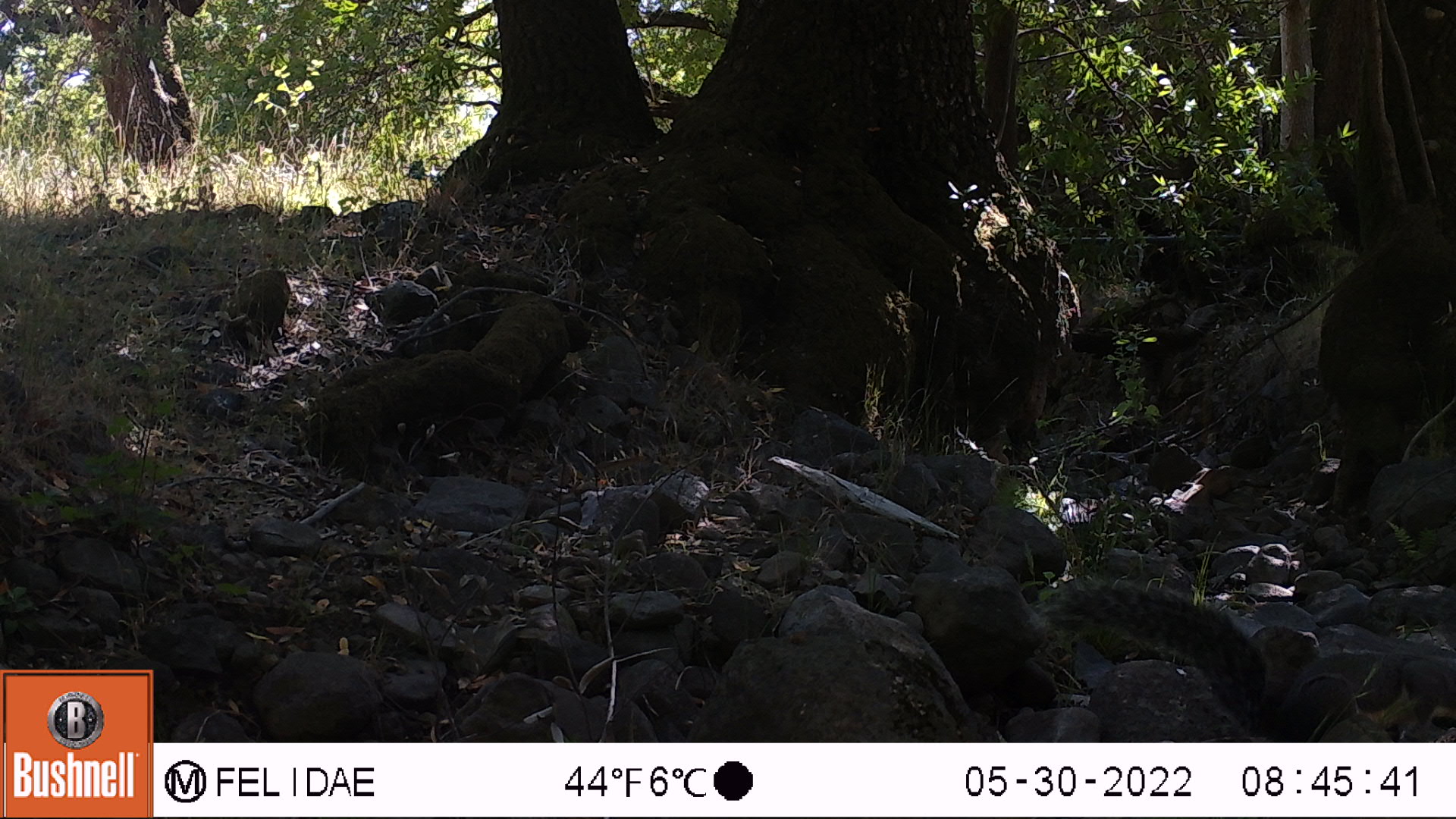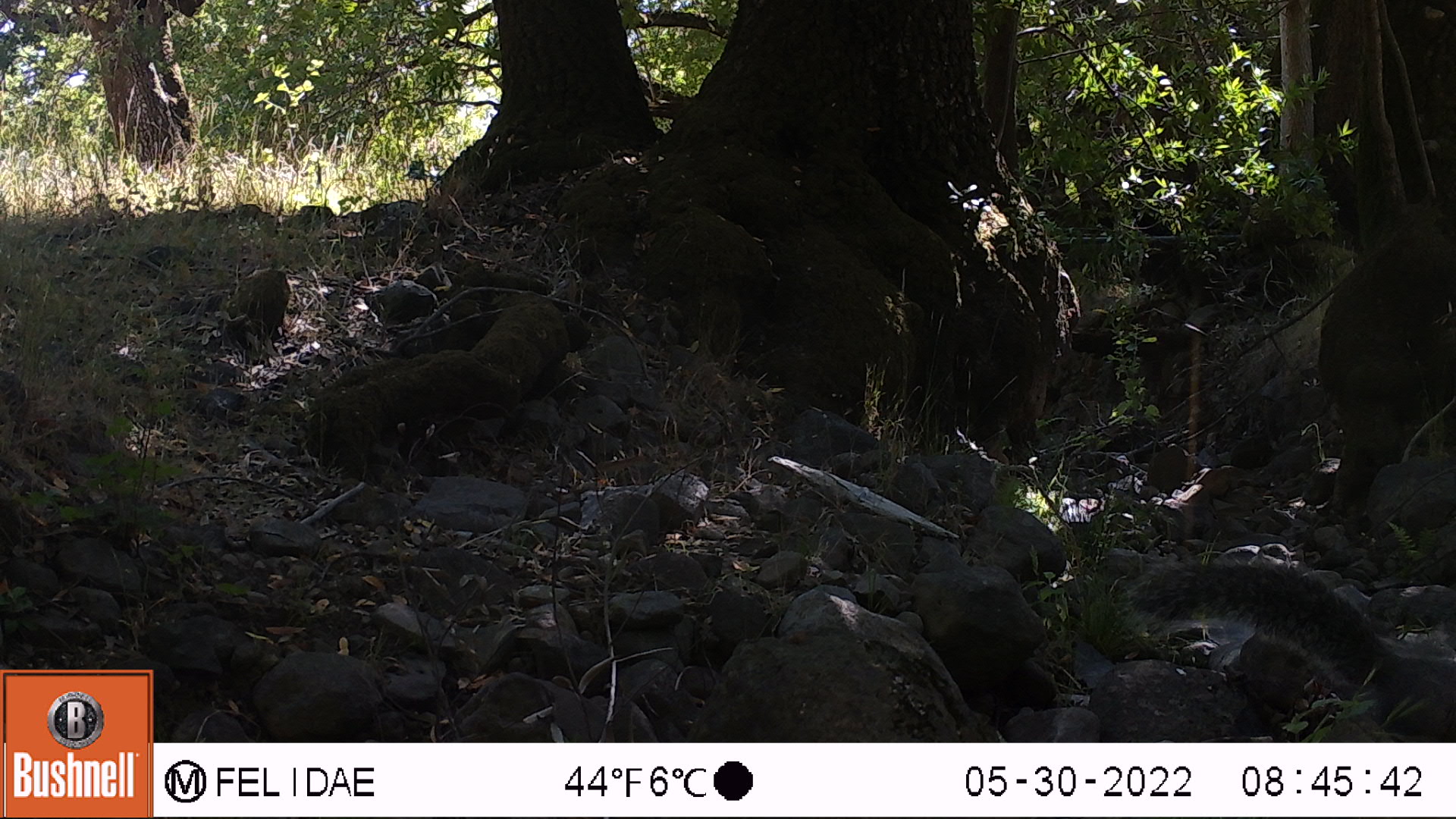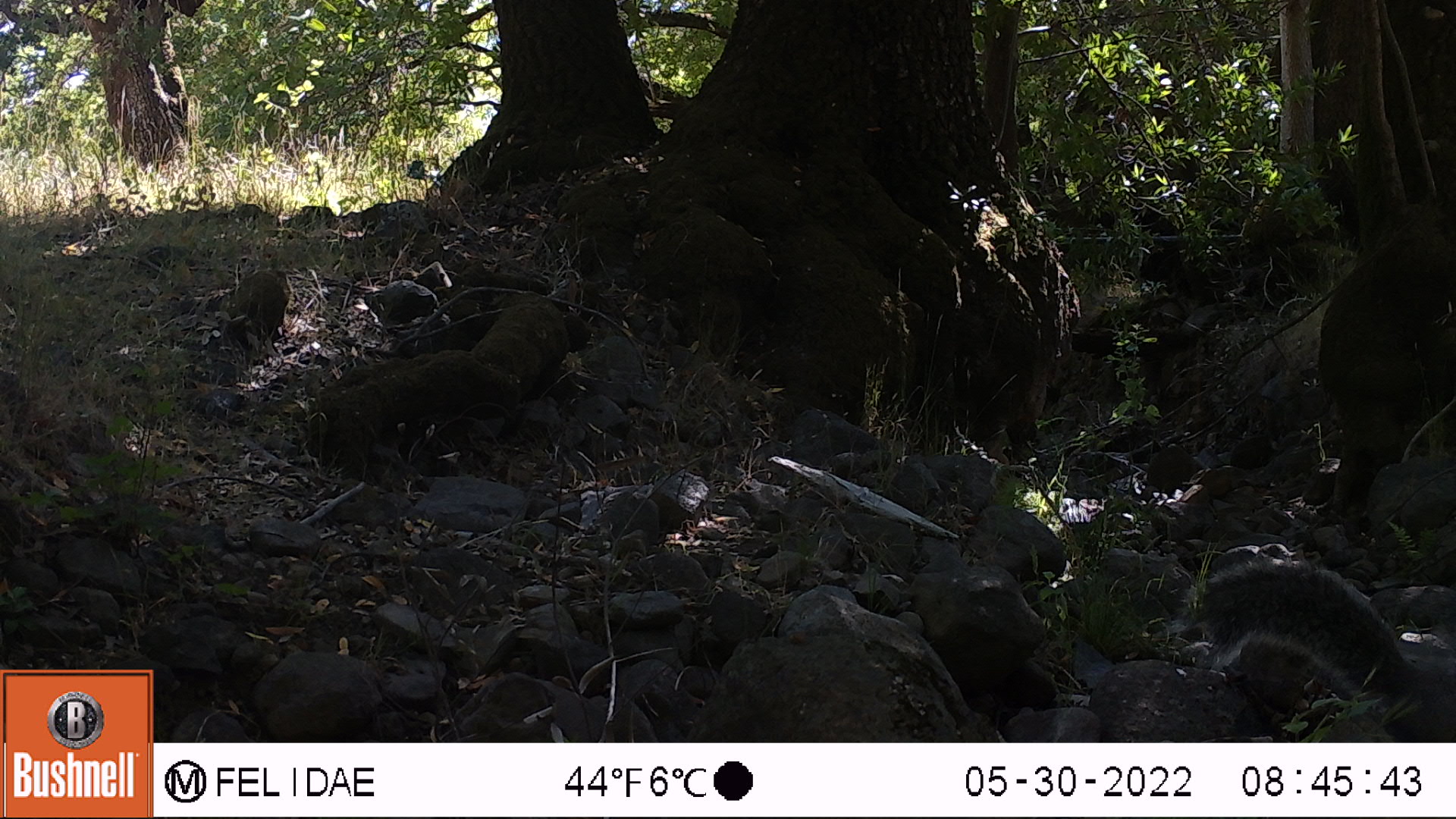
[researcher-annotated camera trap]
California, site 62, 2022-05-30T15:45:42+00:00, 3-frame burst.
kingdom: Animalia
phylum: Chordata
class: Mammalia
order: Rodentia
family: Sciuridae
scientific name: Sciuridae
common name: squirrel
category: unknown squirrel